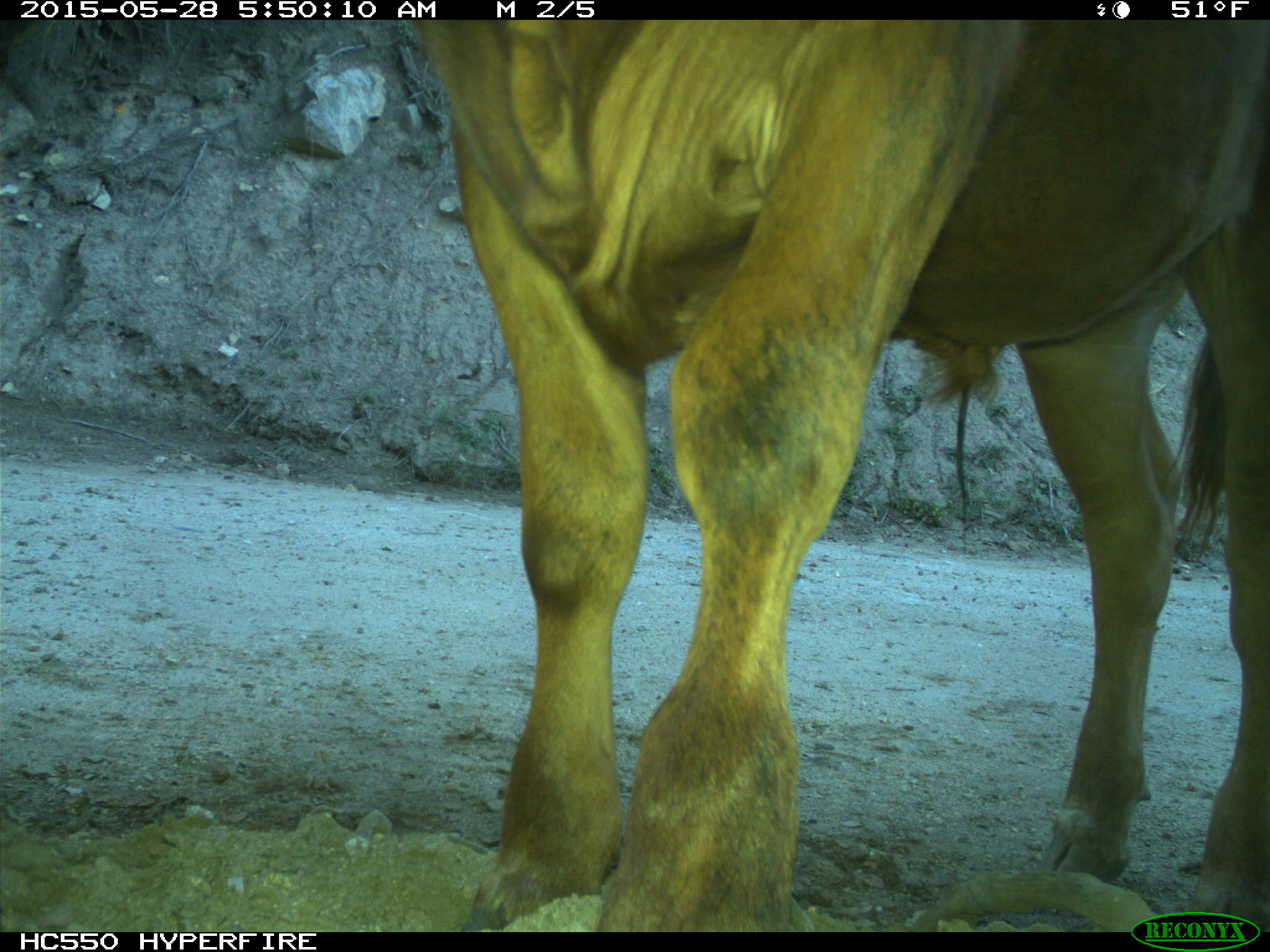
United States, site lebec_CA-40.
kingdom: Animalia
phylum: Chordata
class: Mammalia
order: Artiodactyla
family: Bovidae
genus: Bos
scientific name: Bos taurus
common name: domestic cow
Bos taurus (domestic cow).